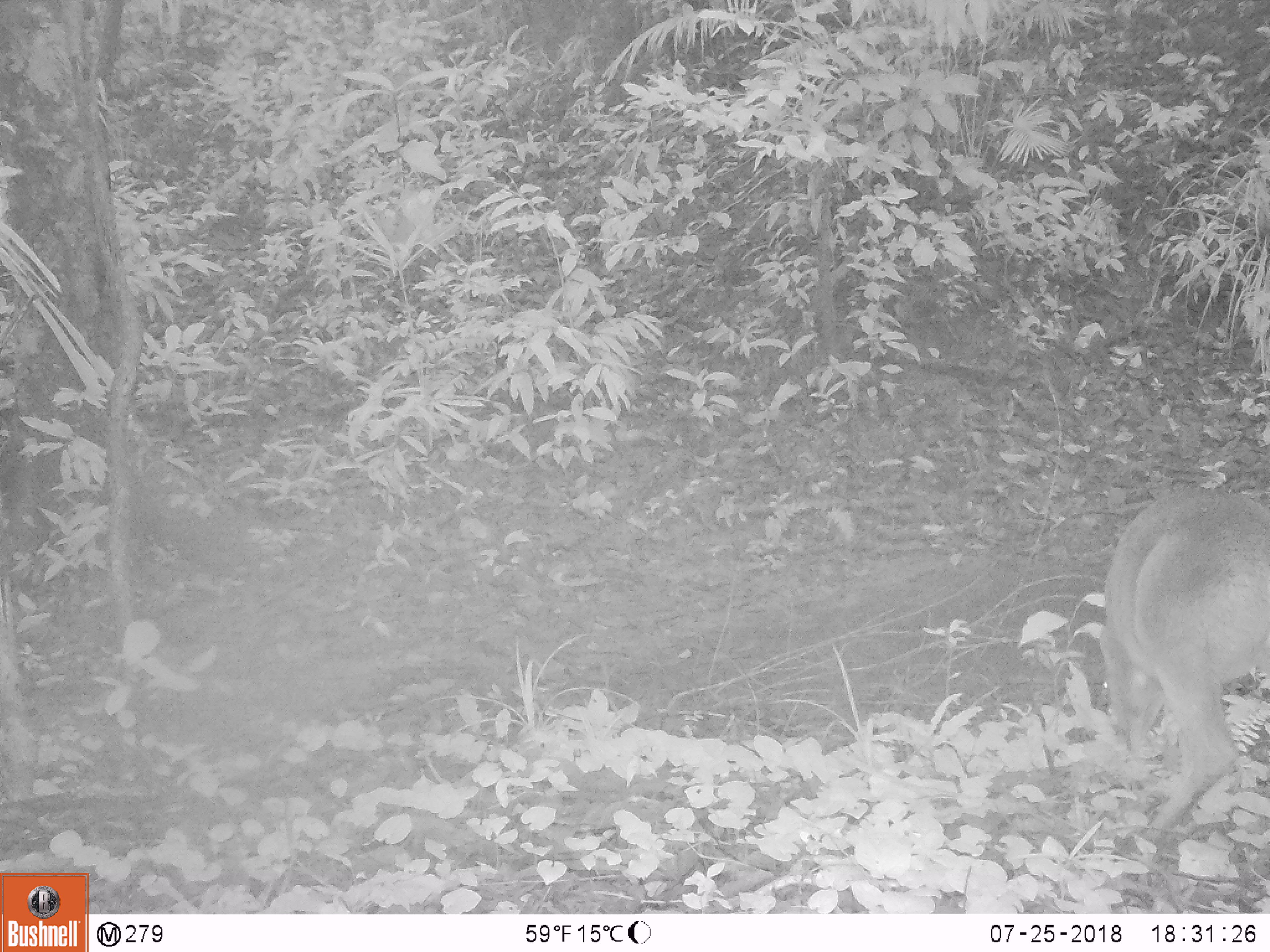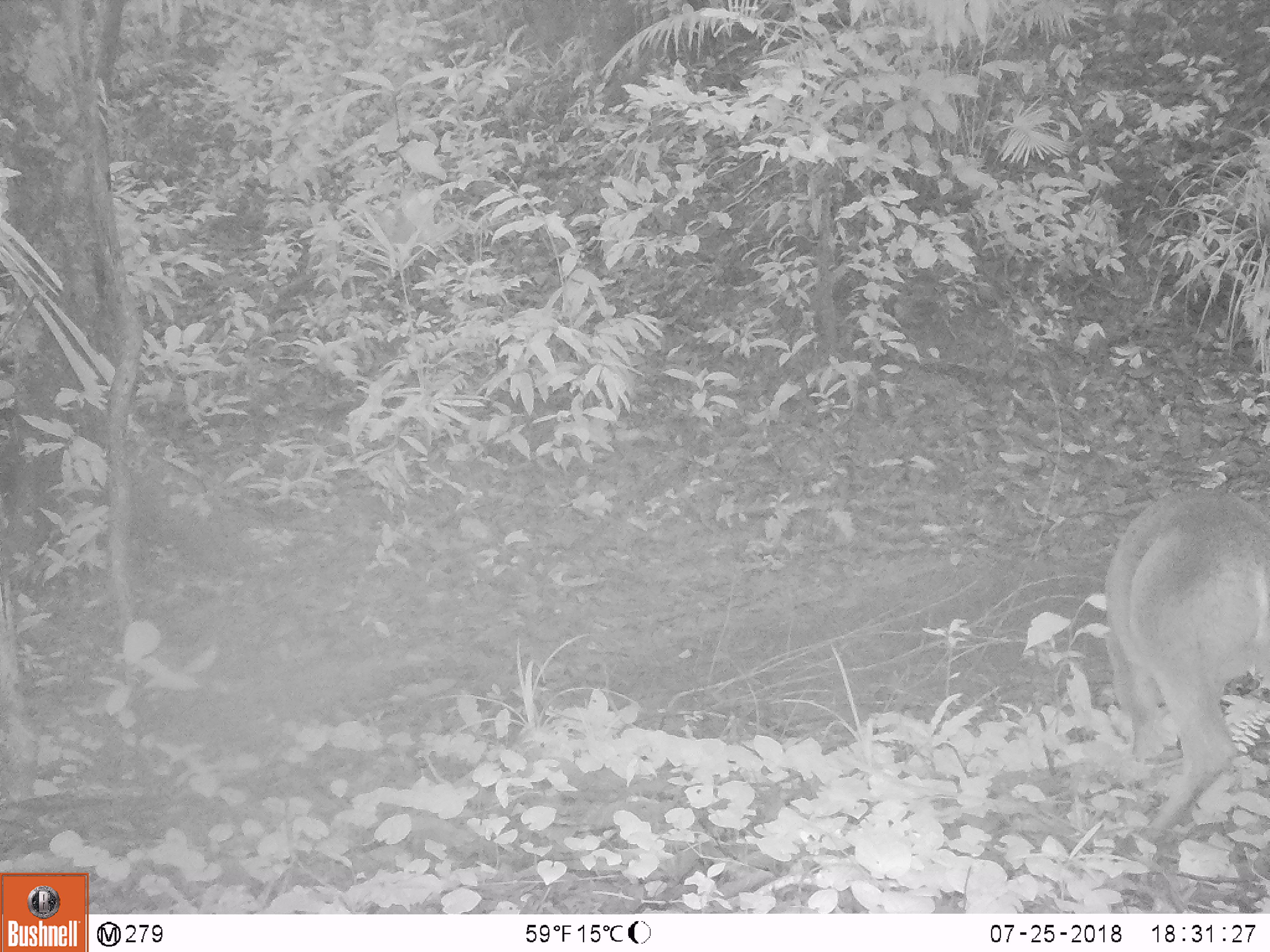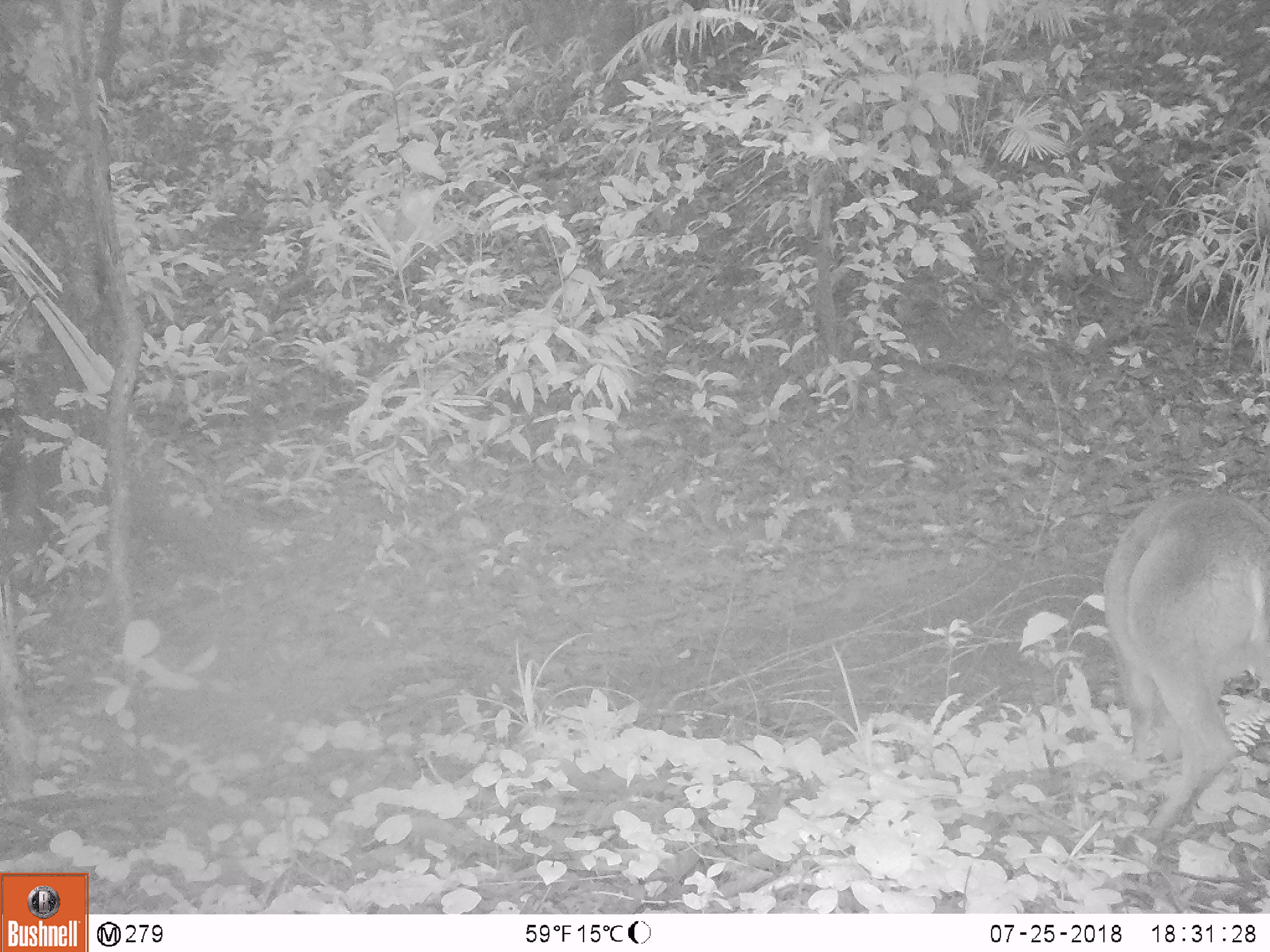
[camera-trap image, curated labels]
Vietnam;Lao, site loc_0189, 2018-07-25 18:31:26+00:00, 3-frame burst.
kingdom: Animalia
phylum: Chordata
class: Mammalia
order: Artiodactyla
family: Cervidae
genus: Muntiacus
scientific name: Muntiacus vuquangensis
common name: large-antlered muntjac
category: large antlered muntjac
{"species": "large antlered muntjac (large-antlered muntjac) (Muntiacus vuquangensis)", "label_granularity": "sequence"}